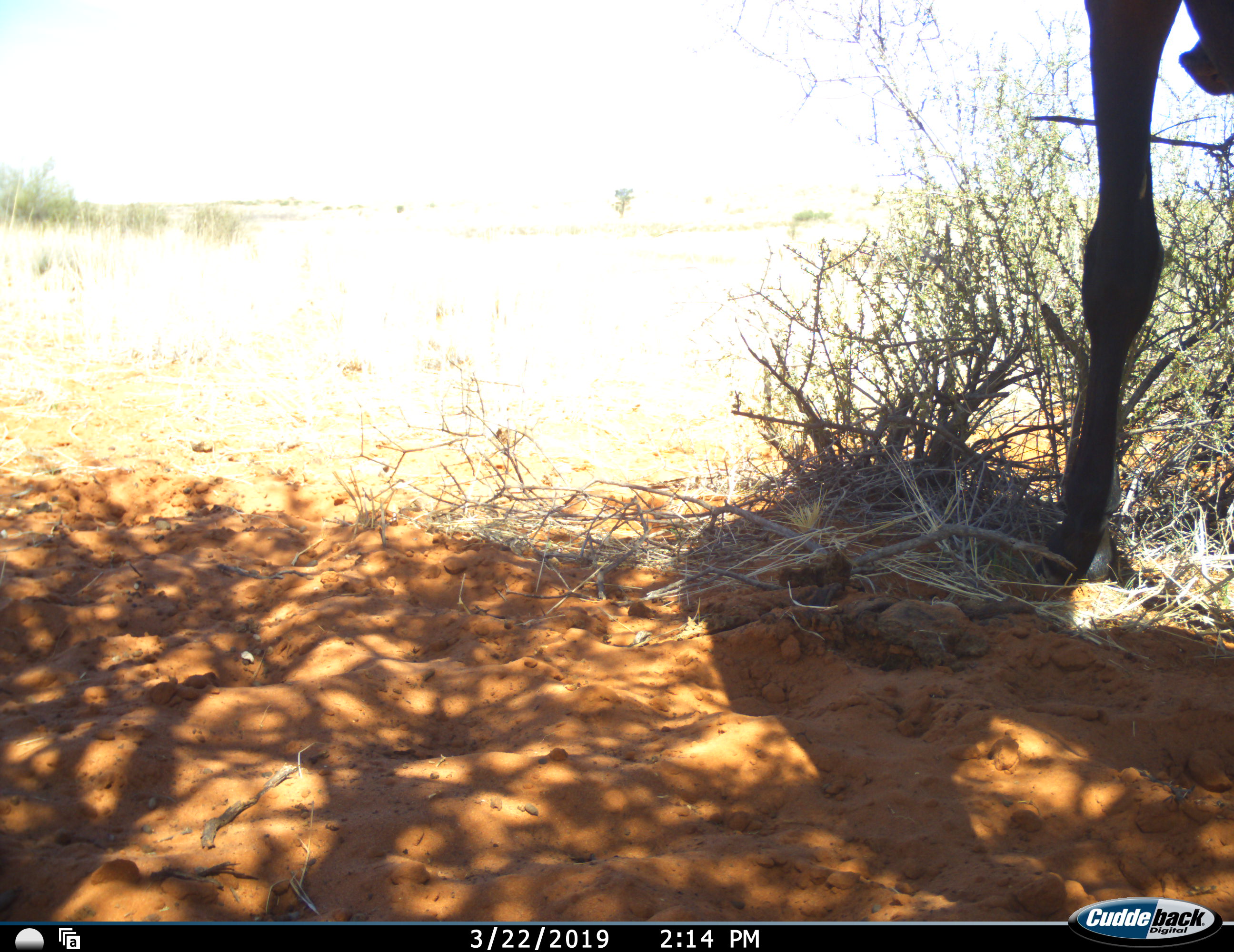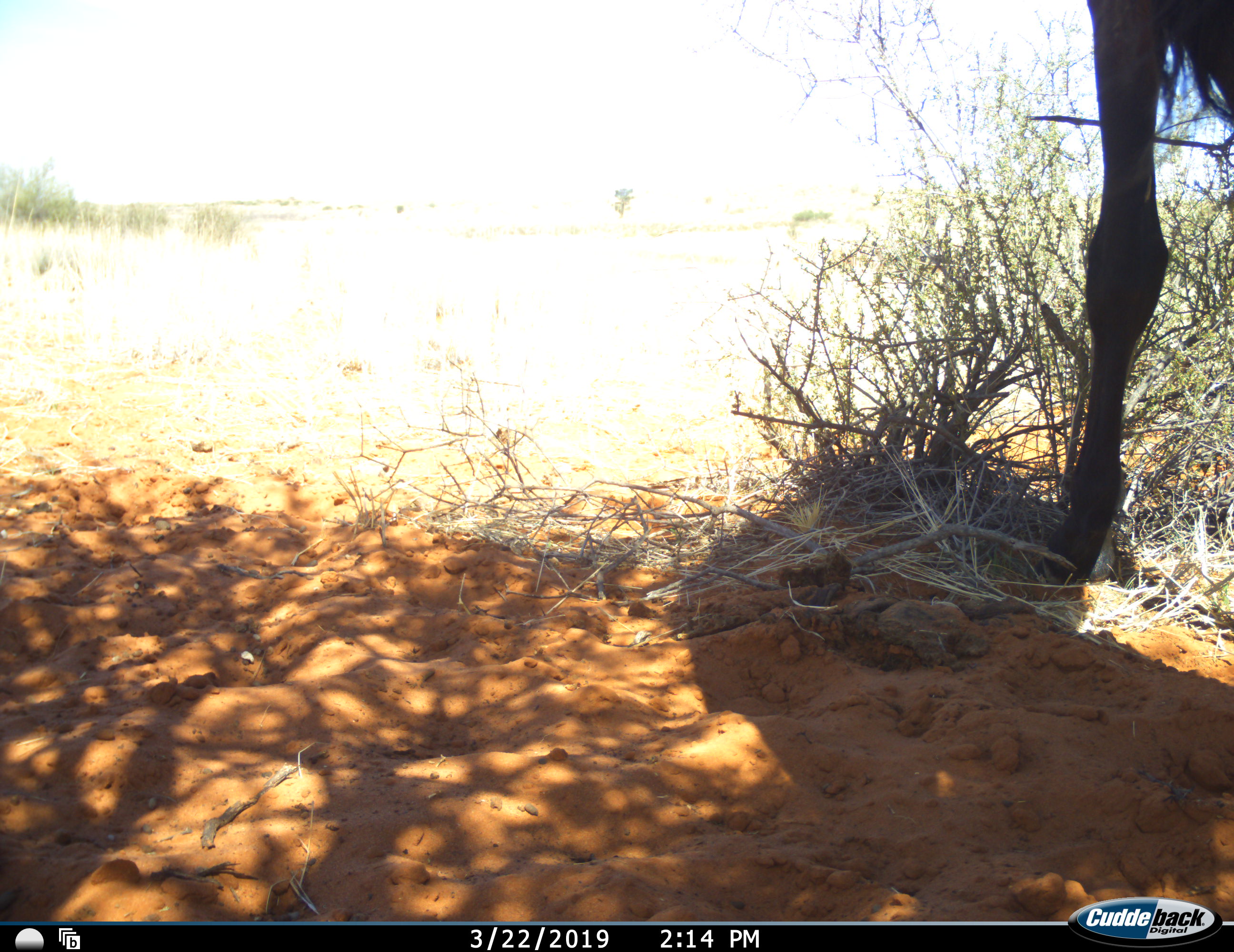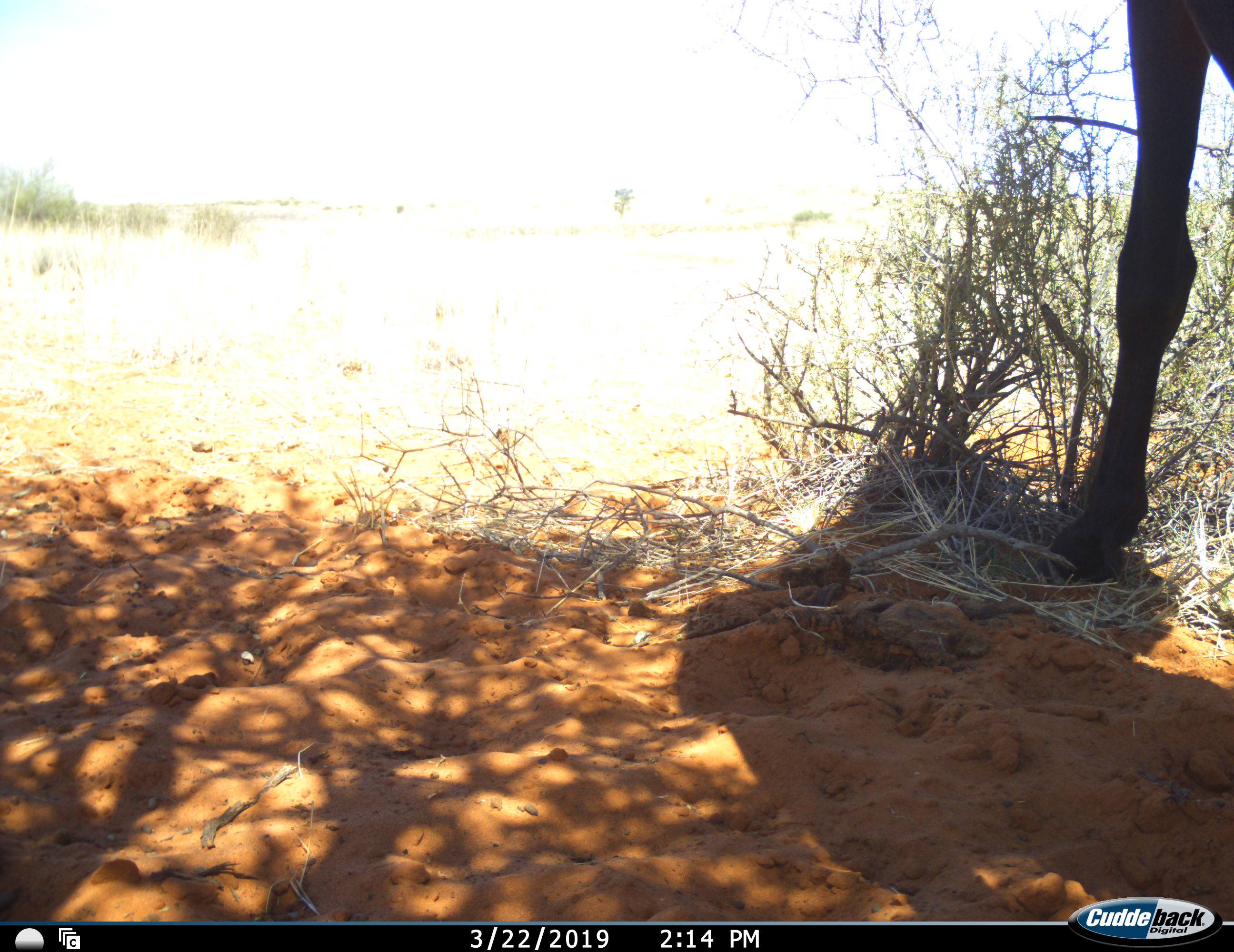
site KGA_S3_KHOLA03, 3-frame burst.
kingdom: Animalia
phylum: Chordata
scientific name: Vertebrata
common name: domestic animal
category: domesticanimal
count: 1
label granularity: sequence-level